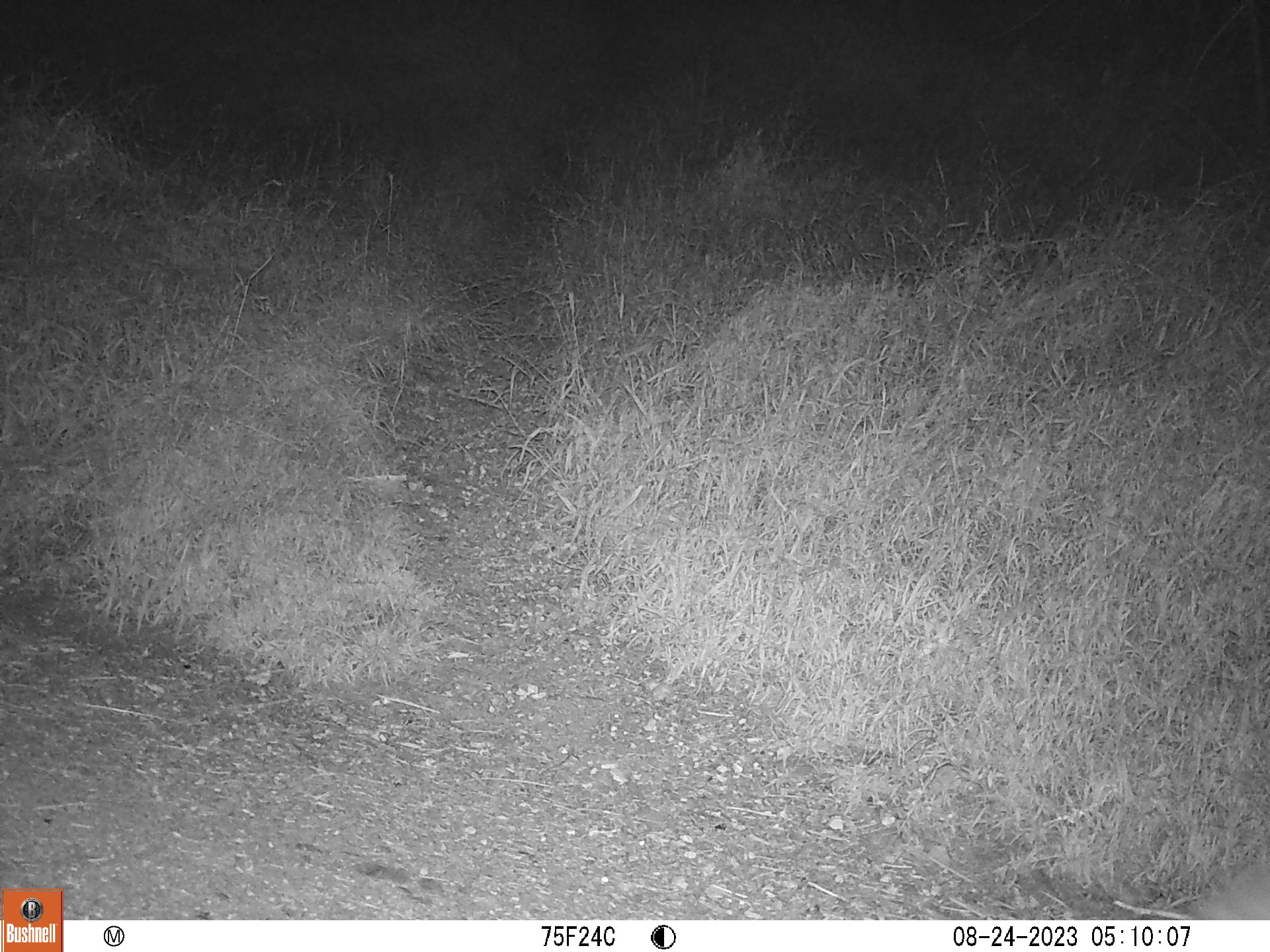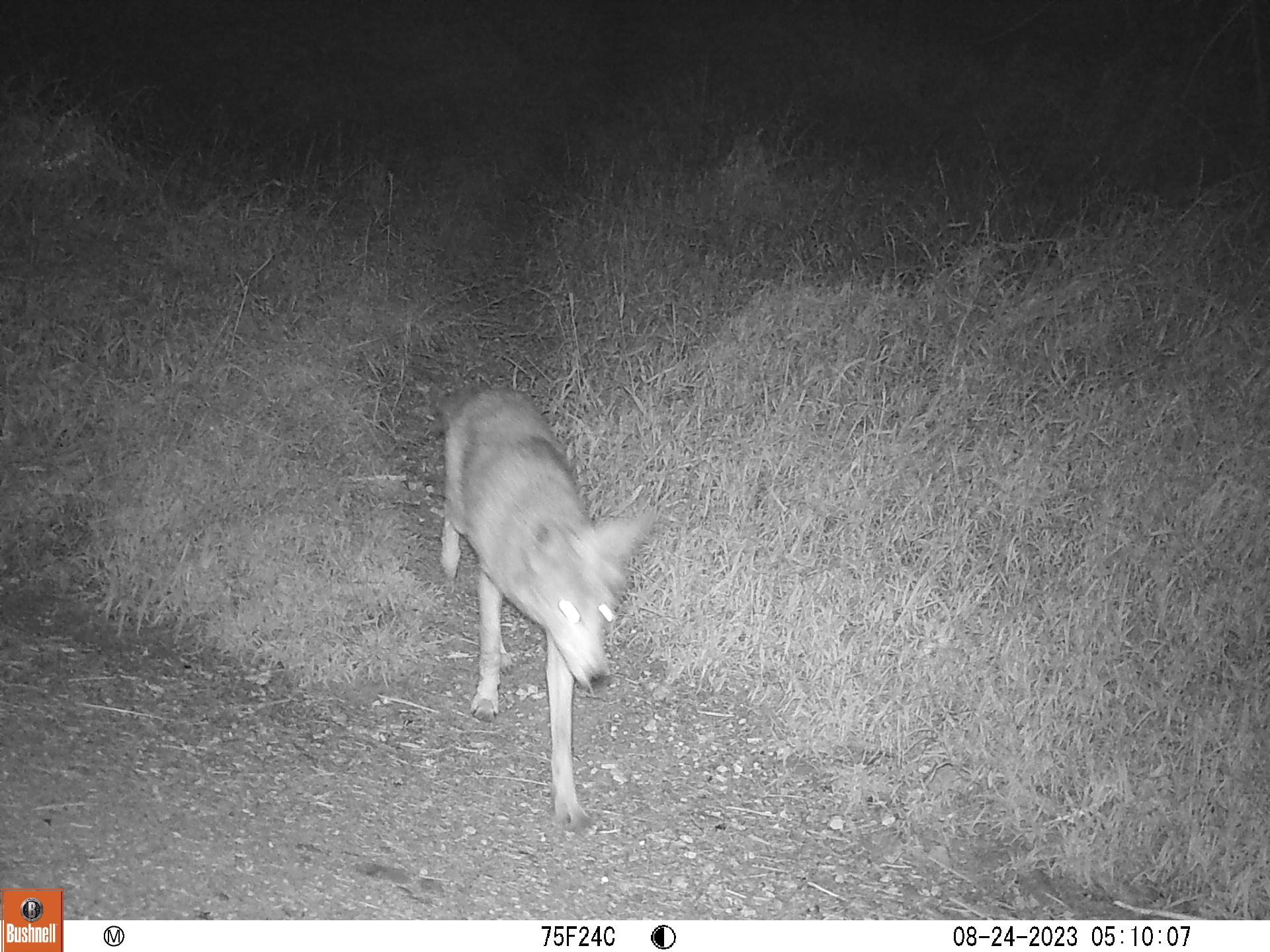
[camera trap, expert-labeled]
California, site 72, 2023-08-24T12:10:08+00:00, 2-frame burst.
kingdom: Animalia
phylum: Chordata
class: Mammalia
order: Carnivora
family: Canidae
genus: Canis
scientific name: Canis latrans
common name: coyote